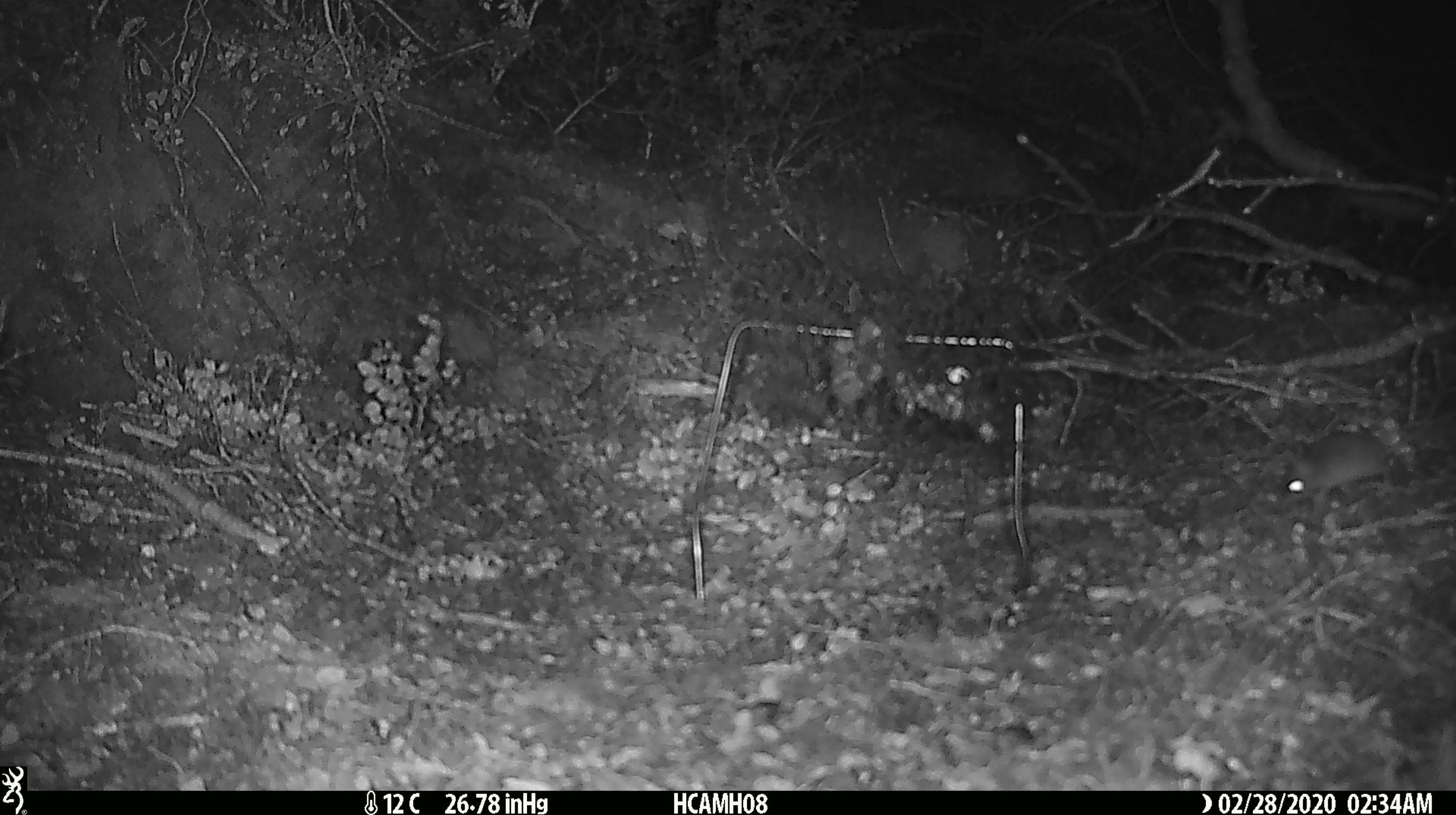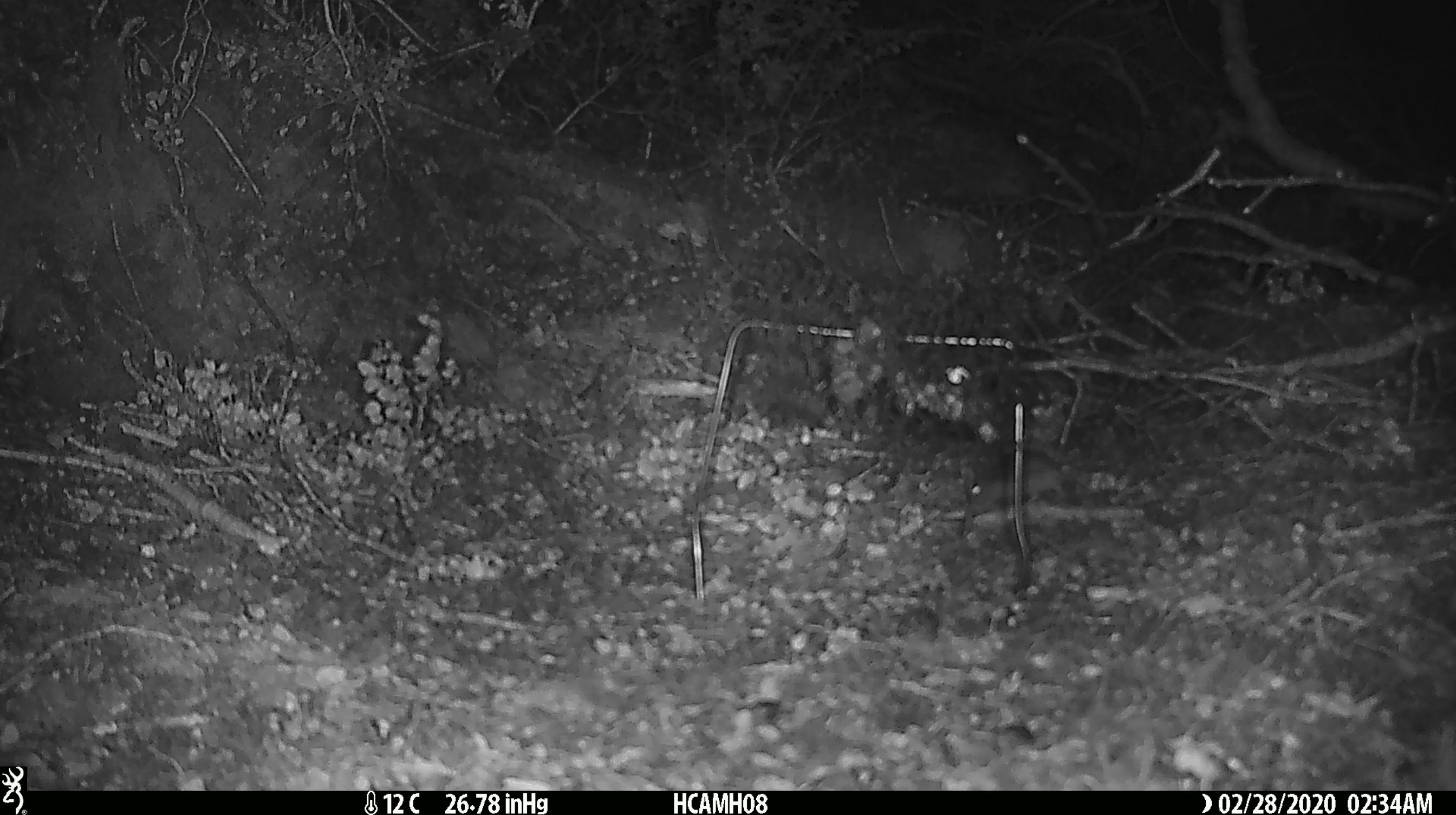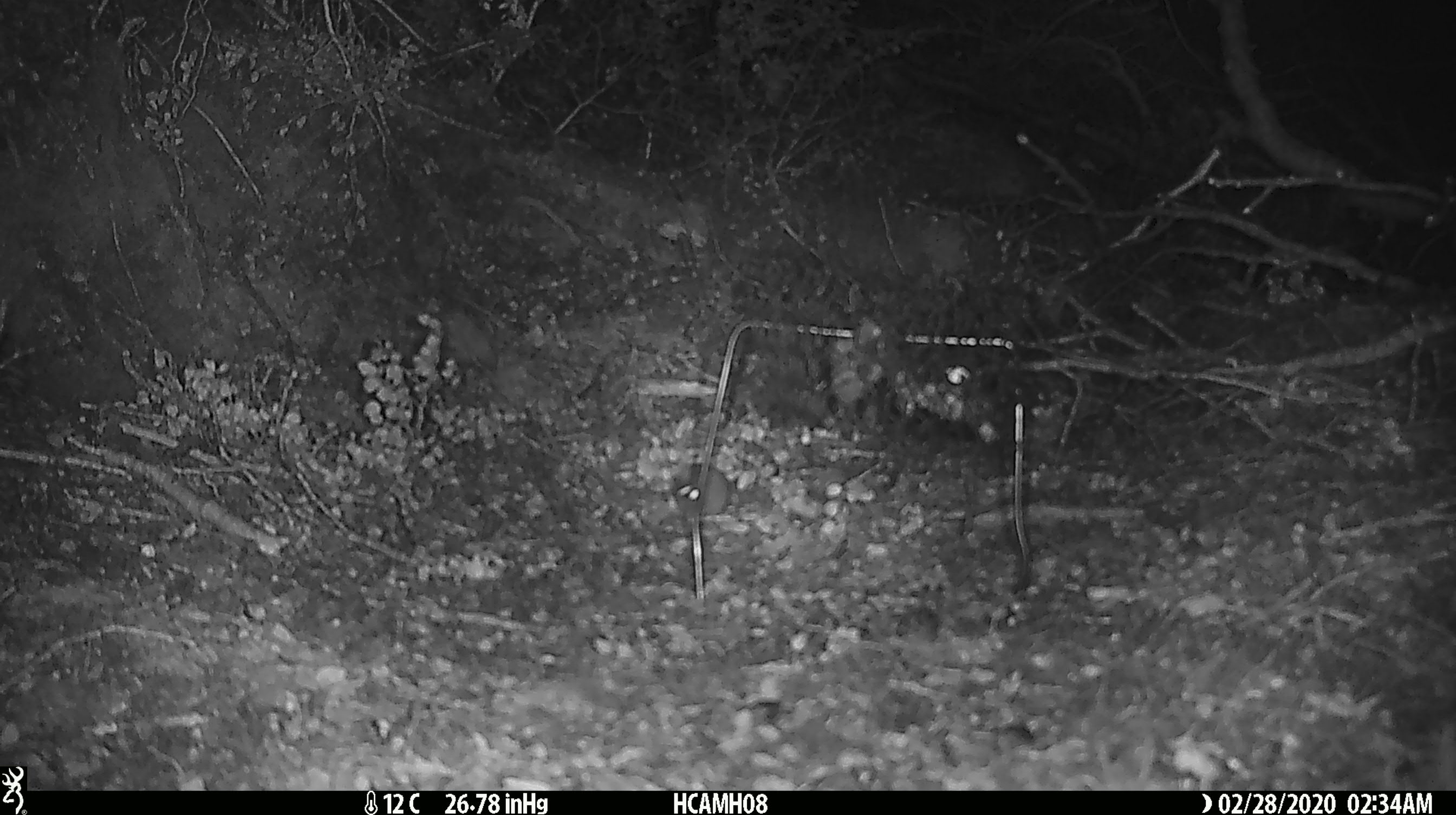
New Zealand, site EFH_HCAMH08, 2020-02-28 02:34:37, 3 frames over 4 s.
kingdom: Animalia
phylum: Chordata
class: Mammalia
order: Rodentia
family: Muridae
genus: Mus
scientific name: Mus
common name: mouse